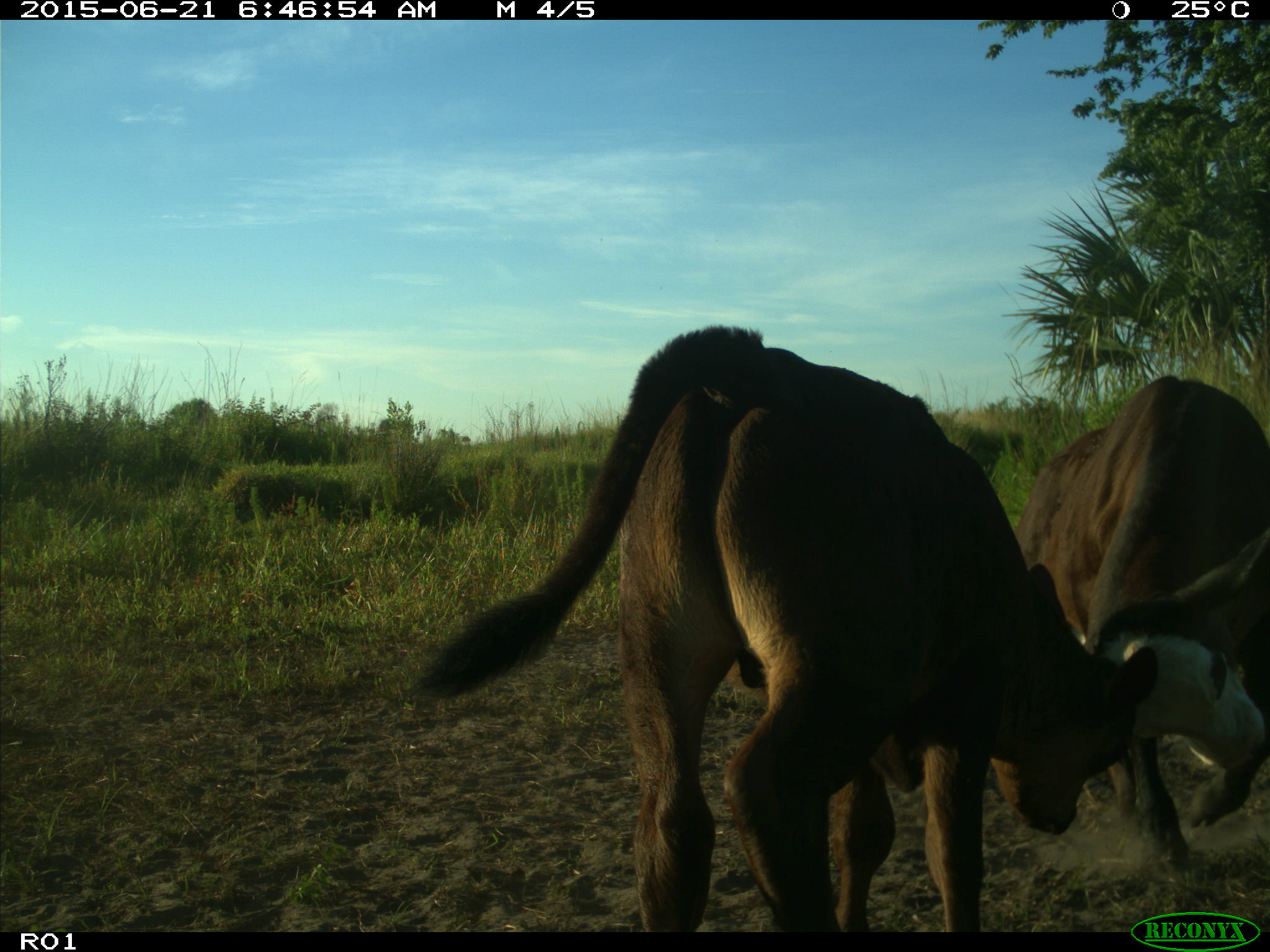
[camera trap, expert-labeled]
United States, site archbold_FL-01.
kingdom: Animalia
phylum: Chordata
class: Mammalia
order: Artiodactyla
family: Bovidae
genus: Bos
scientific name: Bos taurus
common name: domestic cow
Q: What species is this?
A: Bos taurus (domestic cow).